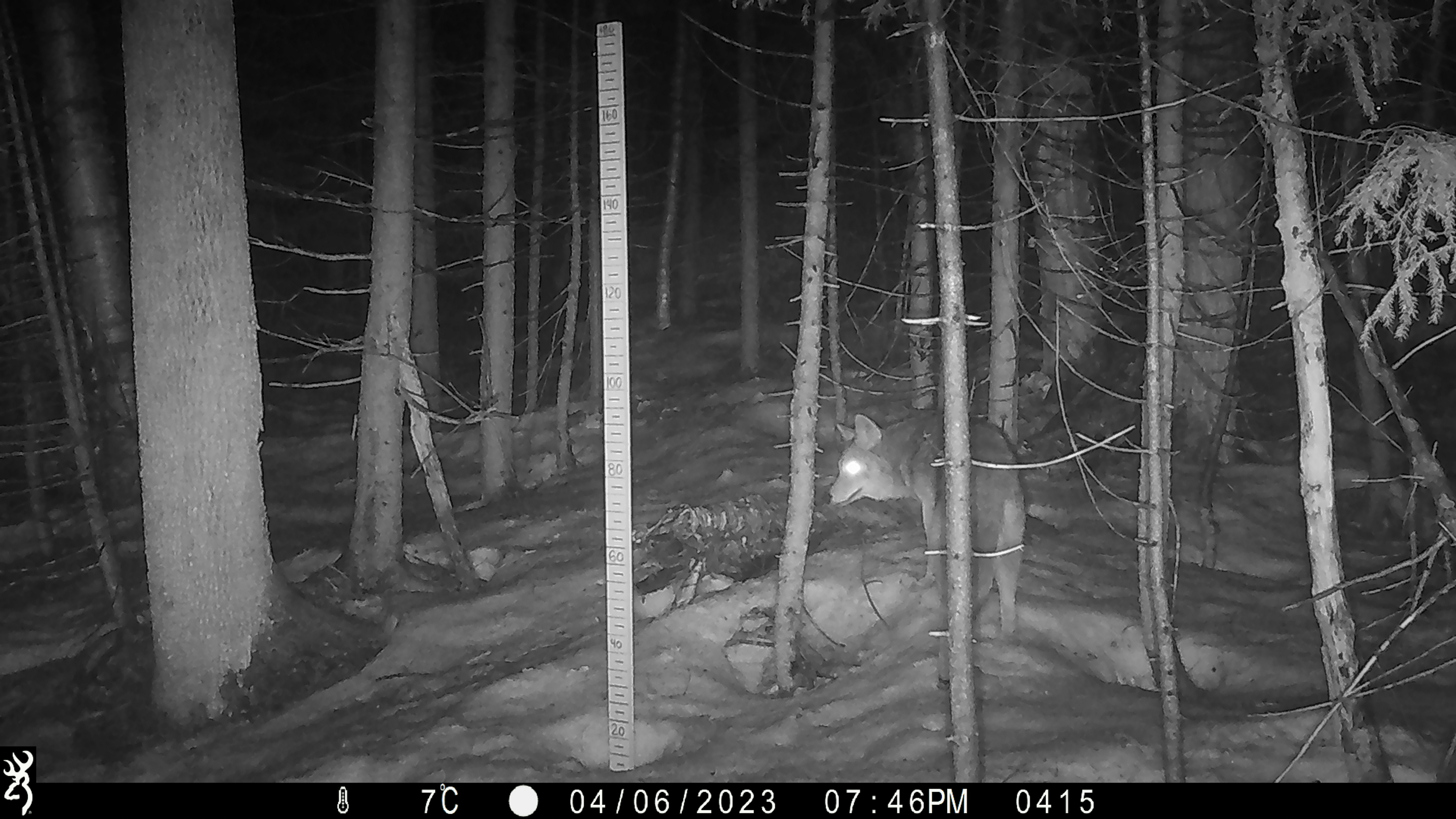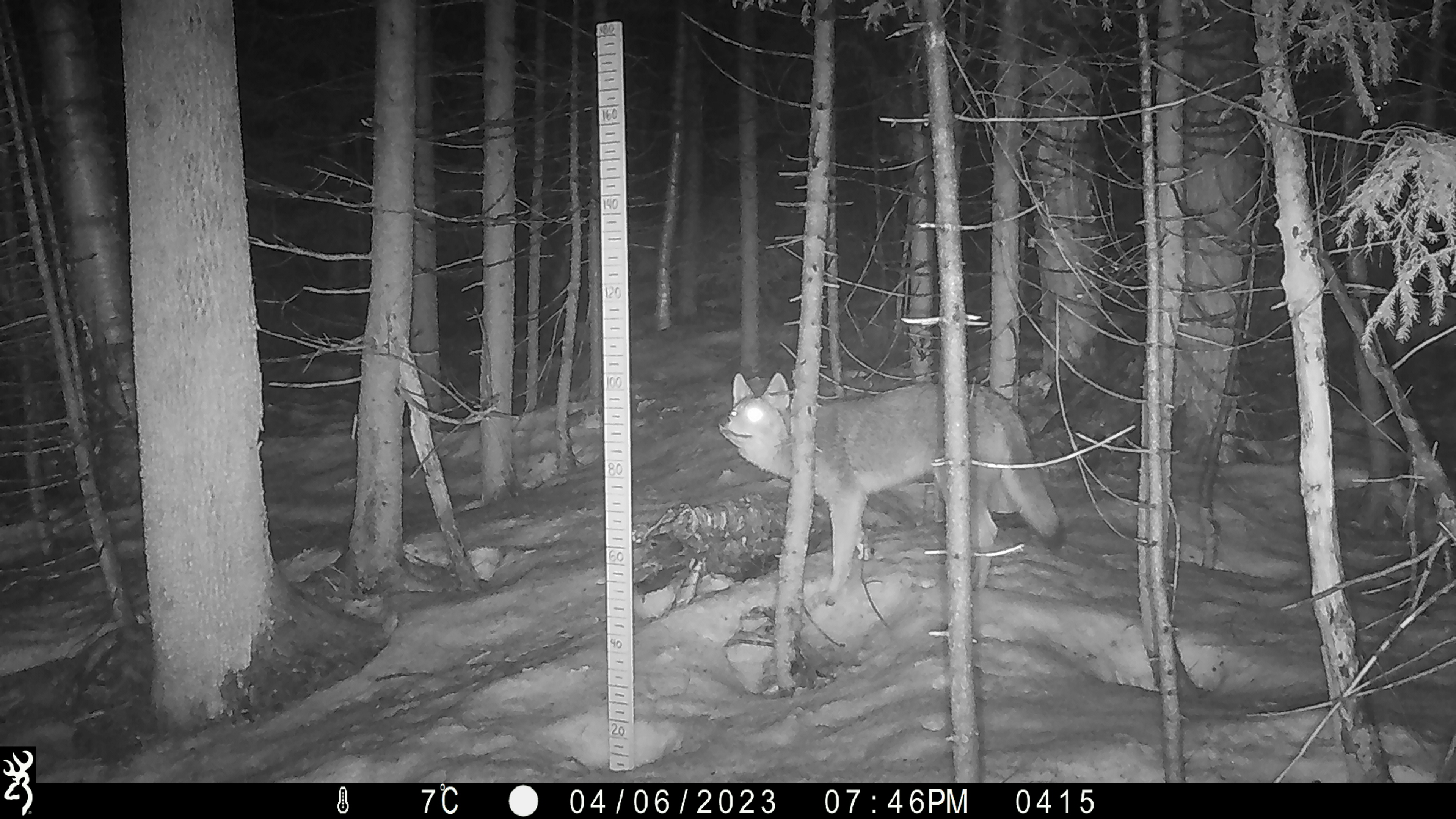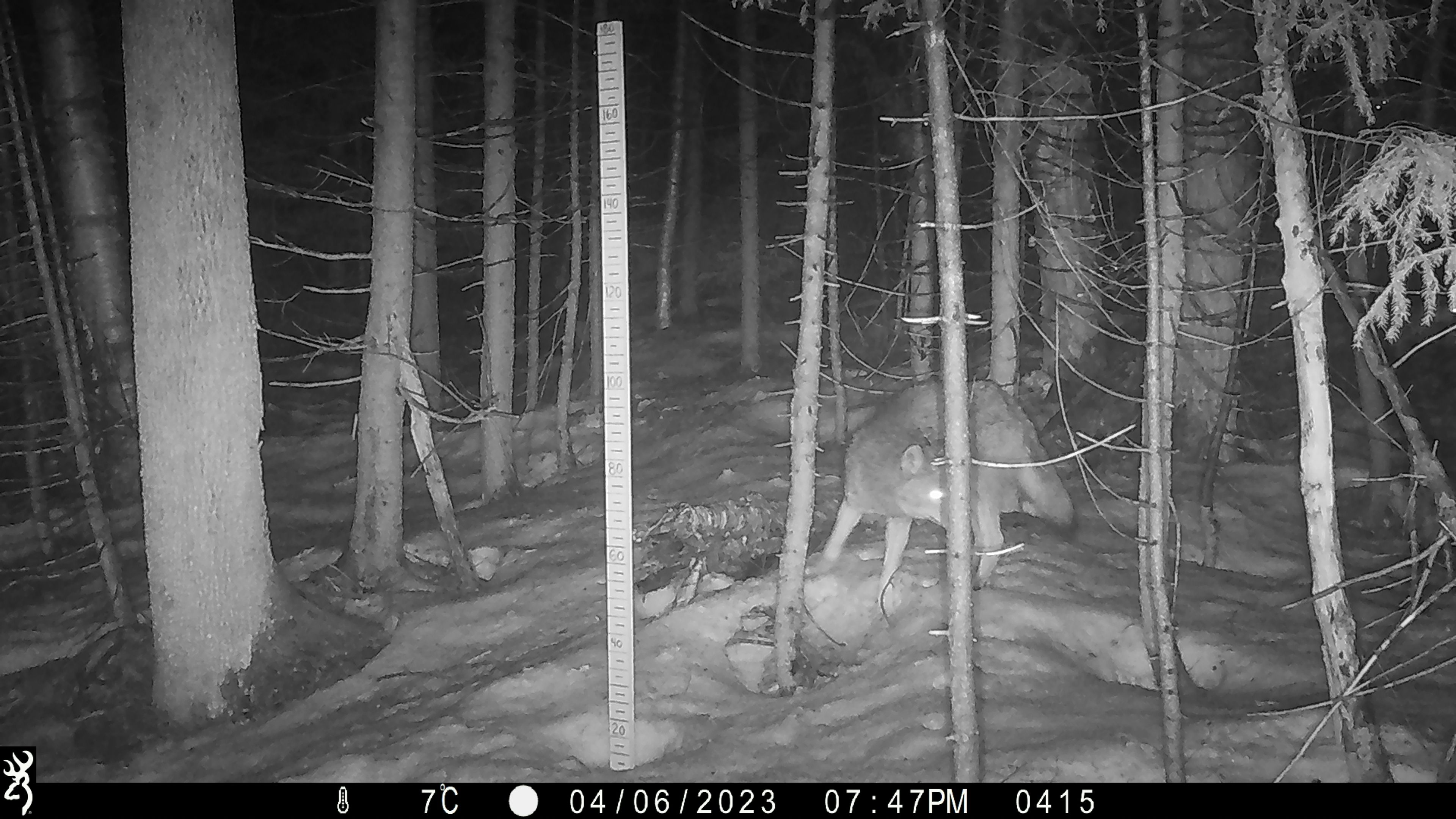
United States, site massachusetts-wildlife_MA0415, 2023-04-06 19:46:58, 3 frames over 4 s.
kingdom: Animalia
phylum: Chordata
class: Mammalia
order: Carnivora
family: Canidae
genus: Canis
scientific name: Canis latrans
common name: coyote